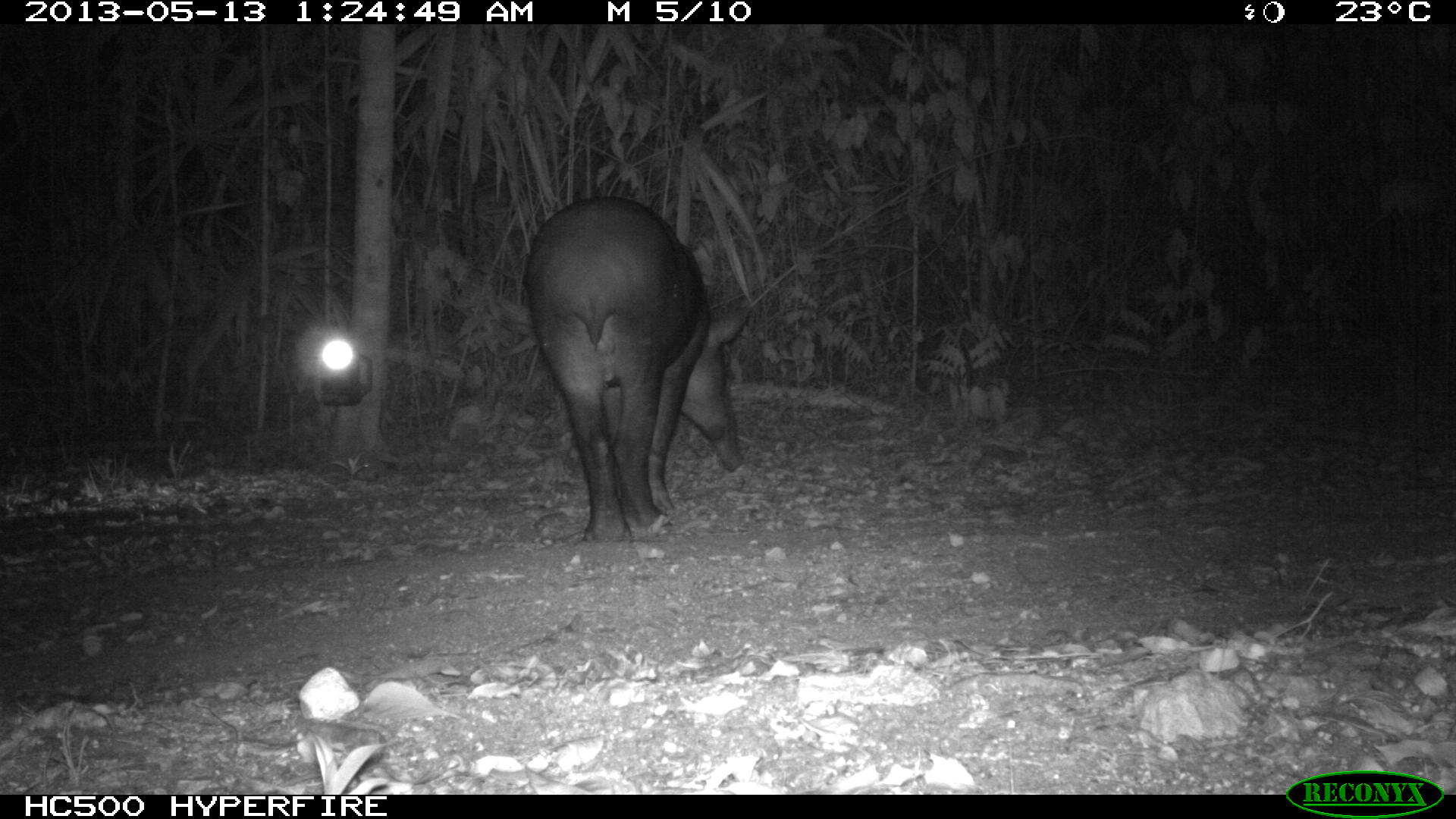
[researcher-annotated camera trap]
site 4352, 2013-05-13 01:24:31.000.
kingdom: Animalia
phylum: Chordata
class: Mammalia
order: Perissodactyla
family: Tapiridae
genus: Tapirus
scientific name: Tapirus bairdii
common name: baird's tapir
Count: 2.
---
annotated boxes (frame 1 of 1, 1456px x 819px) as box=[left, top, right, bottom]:
tapirus bairdii: box=[521, 197, 753, 540]